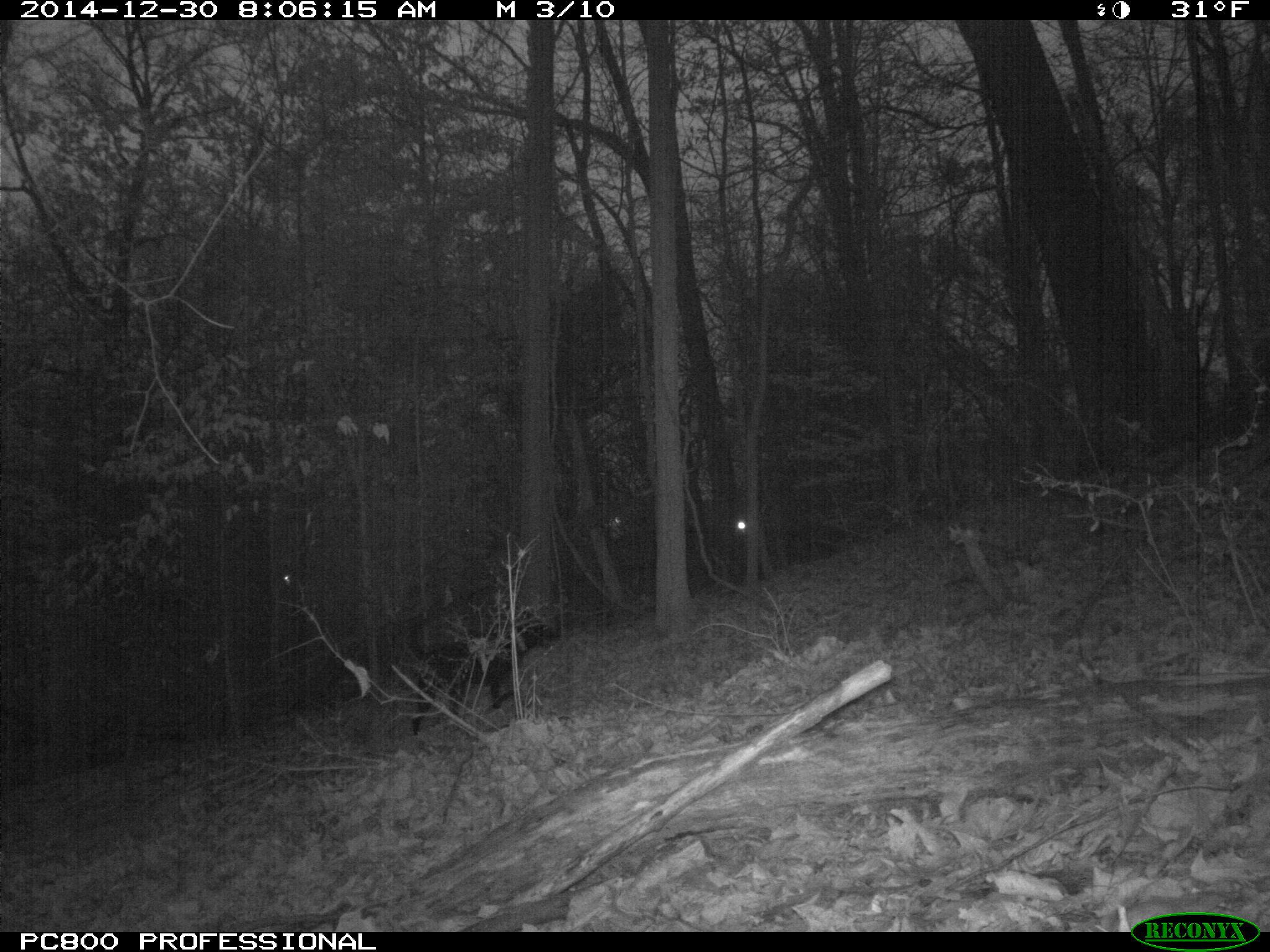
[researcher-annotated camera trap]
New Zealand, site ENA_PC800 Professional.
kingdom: Animalia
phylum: Chordata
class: Mammalia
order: Carnivora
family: Canidae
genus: Canis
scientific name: Canis familiaris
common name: domestic dog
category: dog